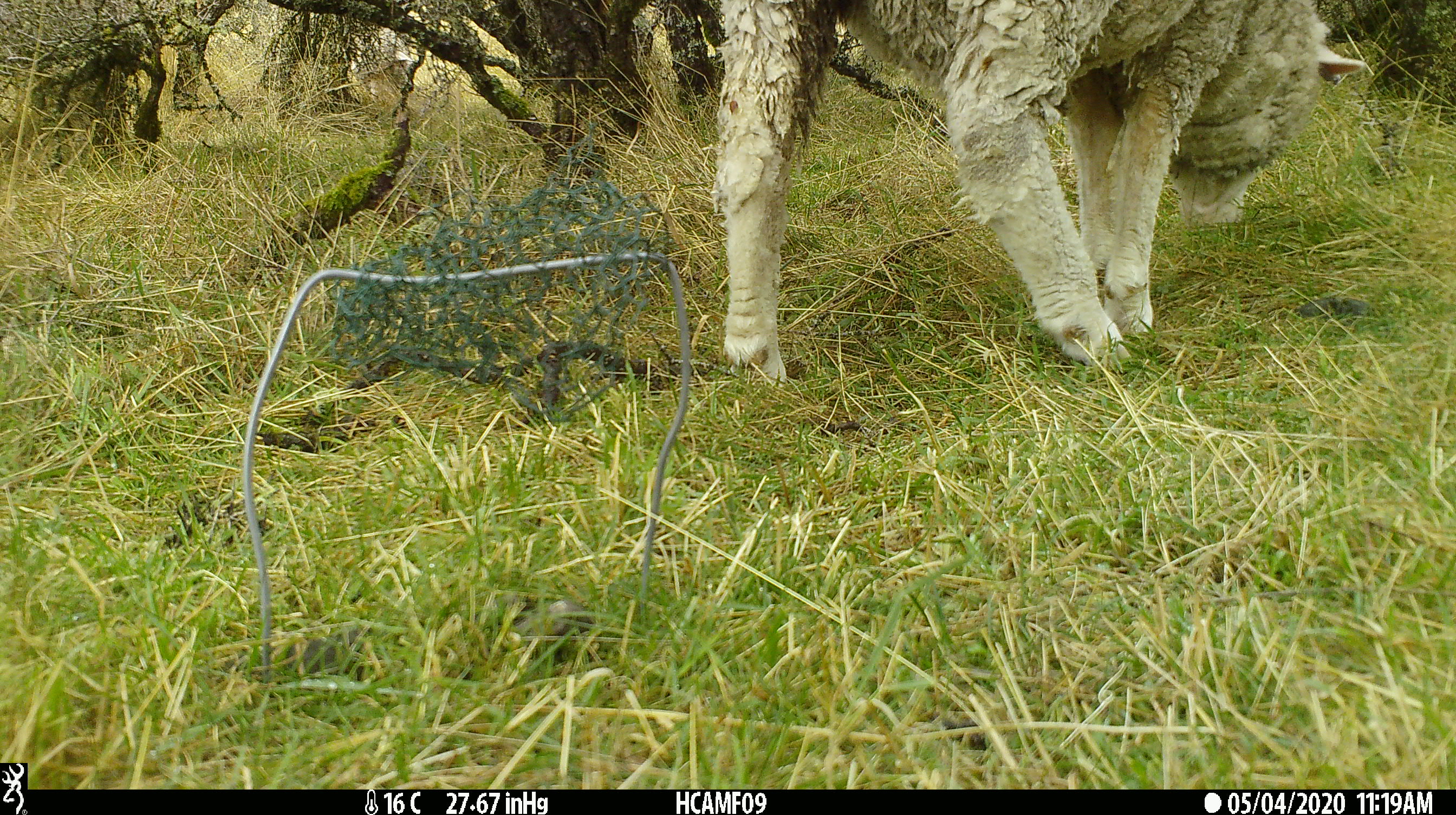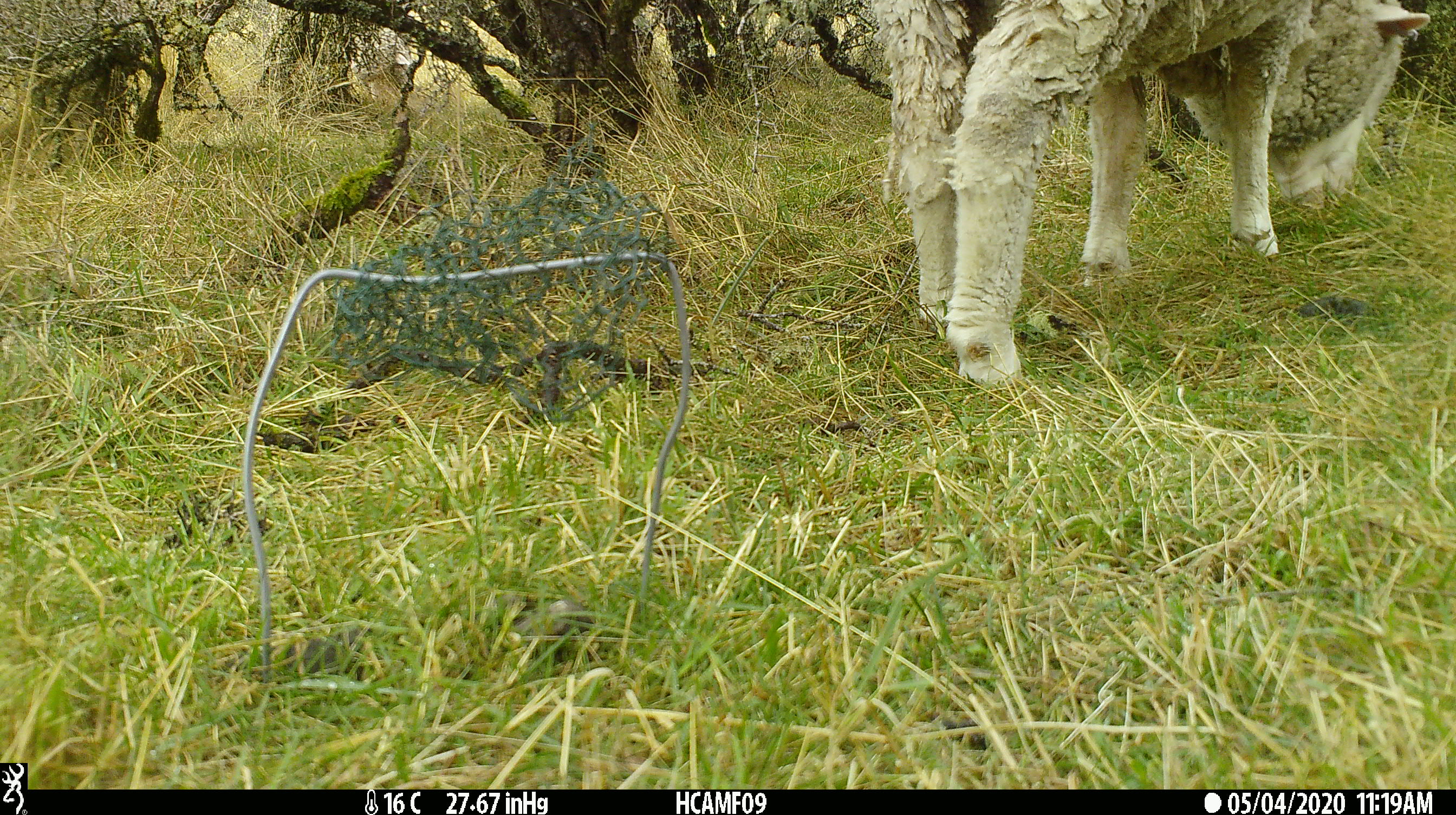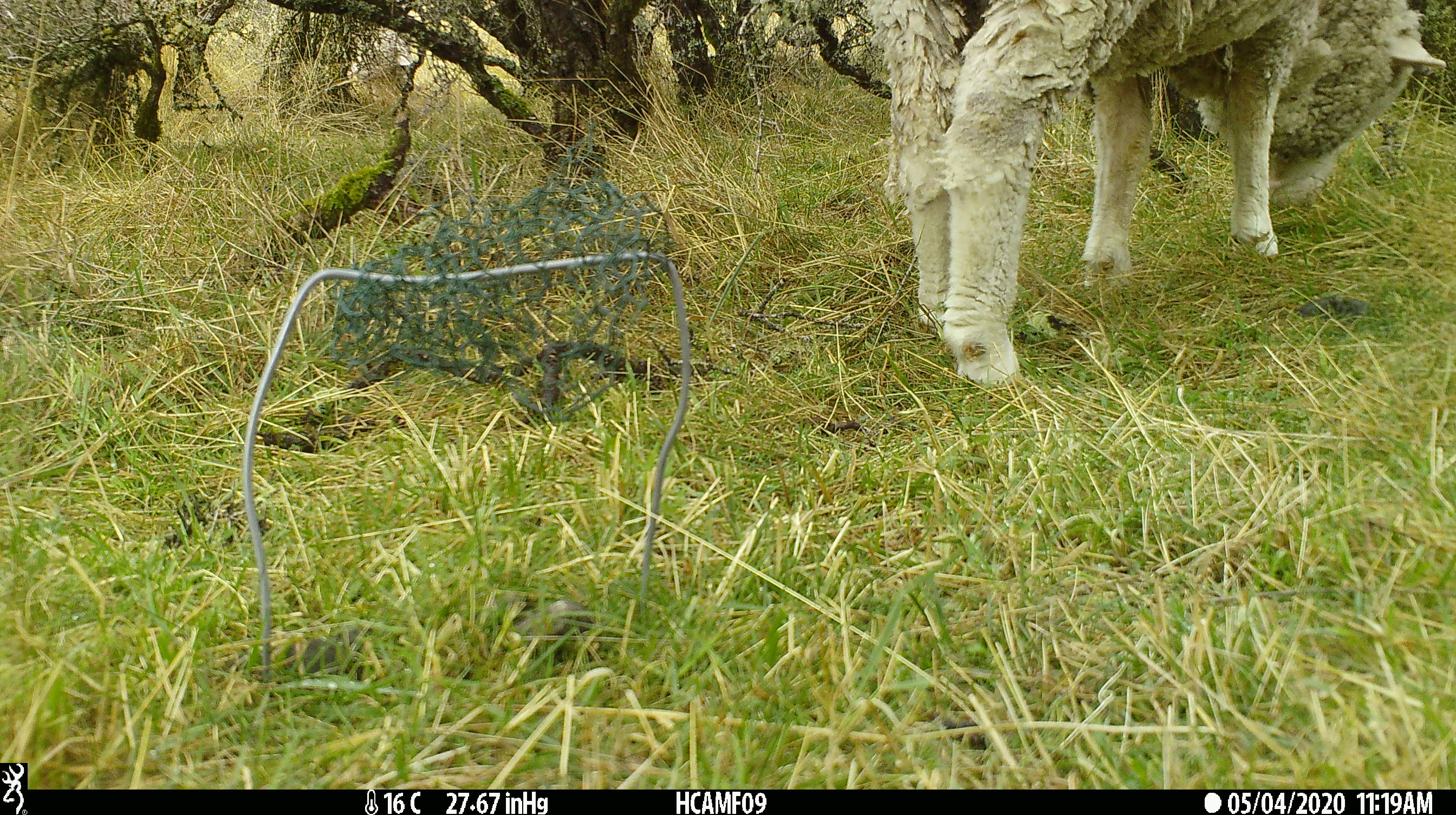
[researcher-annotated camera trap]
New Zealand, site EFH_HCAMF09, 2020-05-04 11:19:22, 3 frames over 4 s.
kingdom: Animalia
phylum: Chordata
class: Mammalia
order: Artiodactyla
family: Bovidae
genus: Ovis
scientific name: Ovis aries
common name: domestic sheep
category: sheep